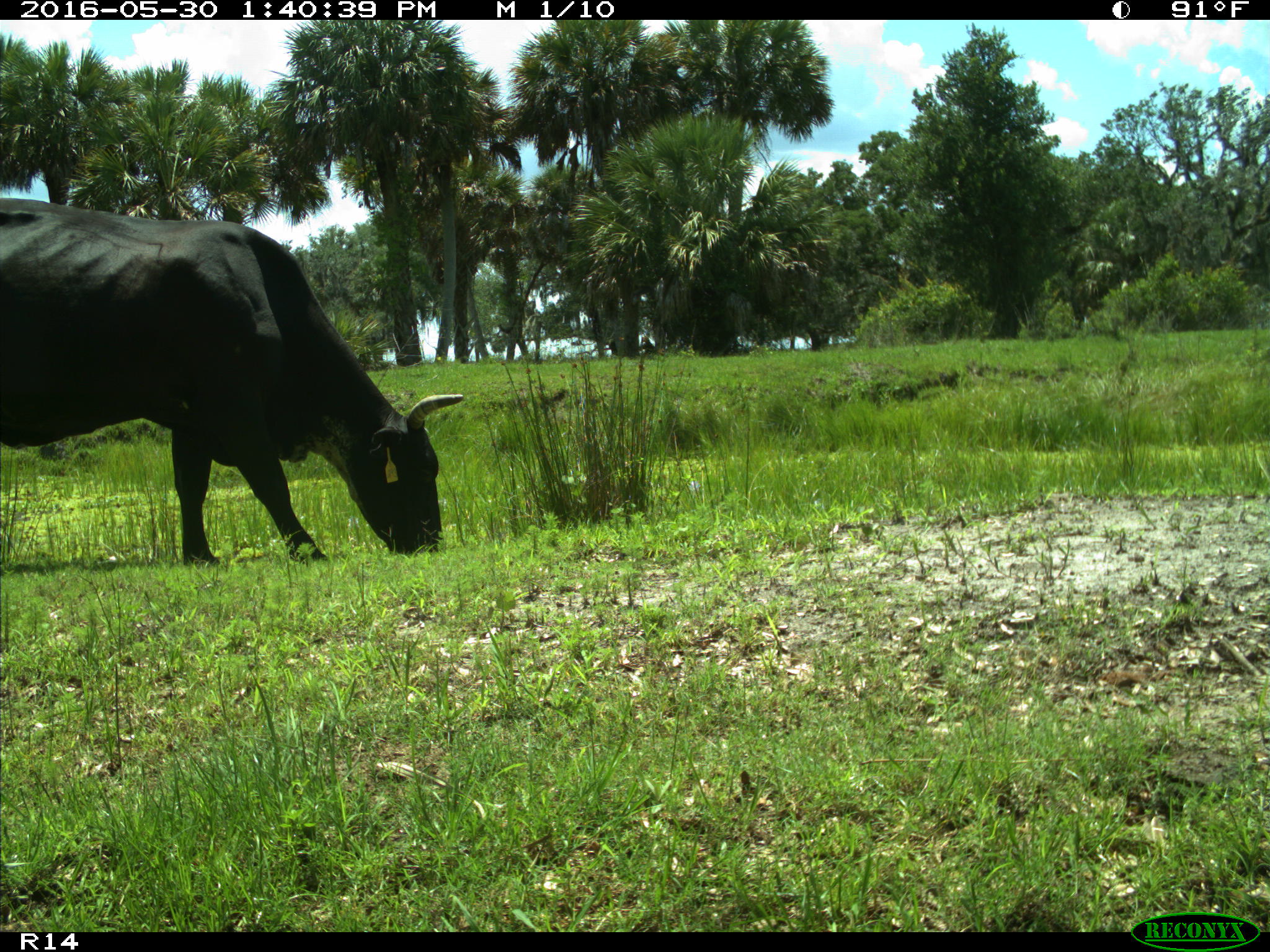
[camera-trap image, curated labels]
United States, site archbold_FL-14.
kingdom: Animalia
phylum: Chordata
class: Mammalia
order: Artiodactyla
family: Bovidae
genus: Bos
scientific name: Bos taurus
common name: domestic cow